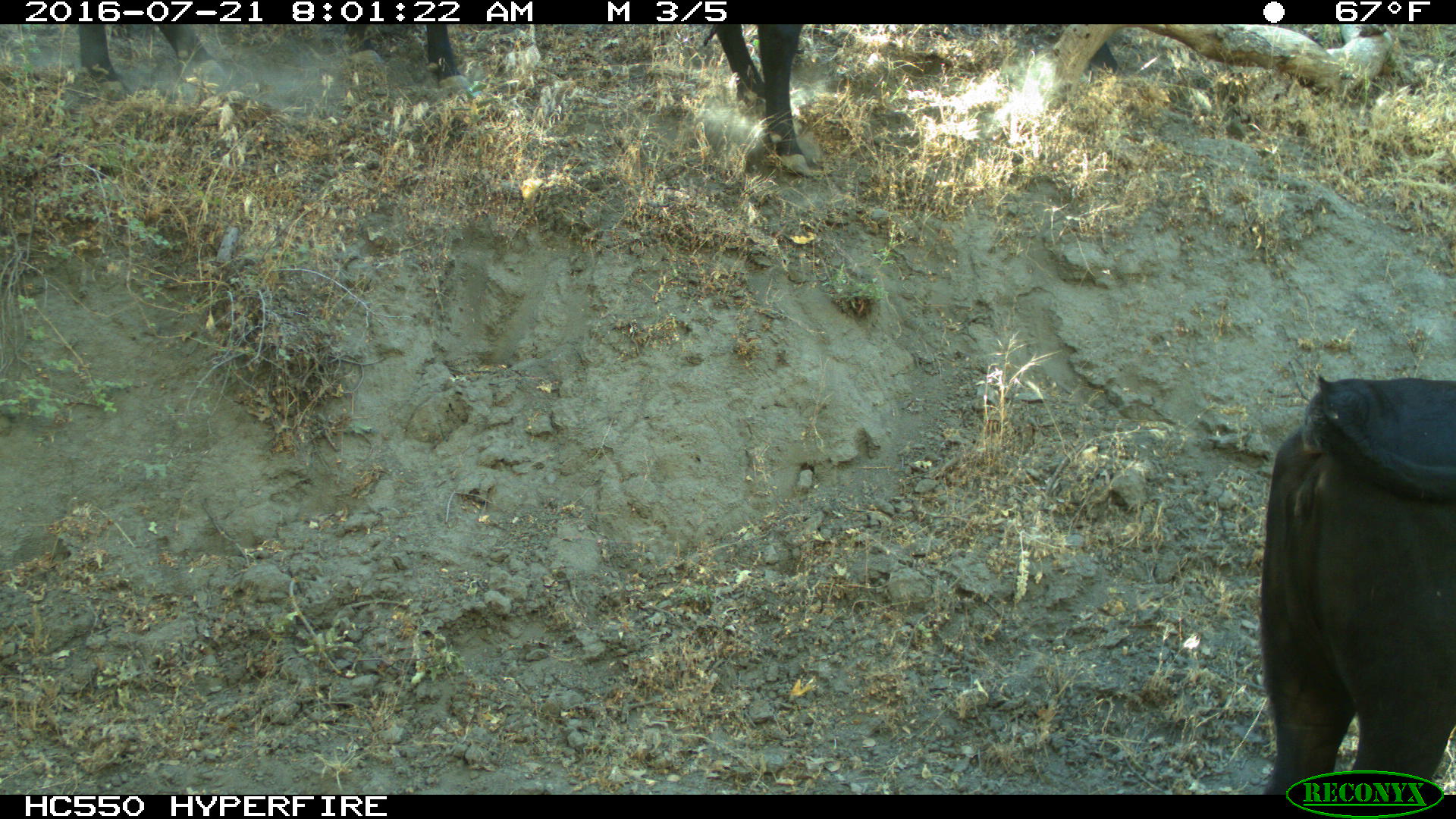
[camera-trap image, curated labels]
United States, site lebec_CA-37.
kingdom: Animalia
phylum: Chordata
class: Mammalia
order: Artiodactyla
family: Bovidae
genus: Bos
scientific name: Bos taurus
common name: domestic cow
Bos taurus (domestic cow).